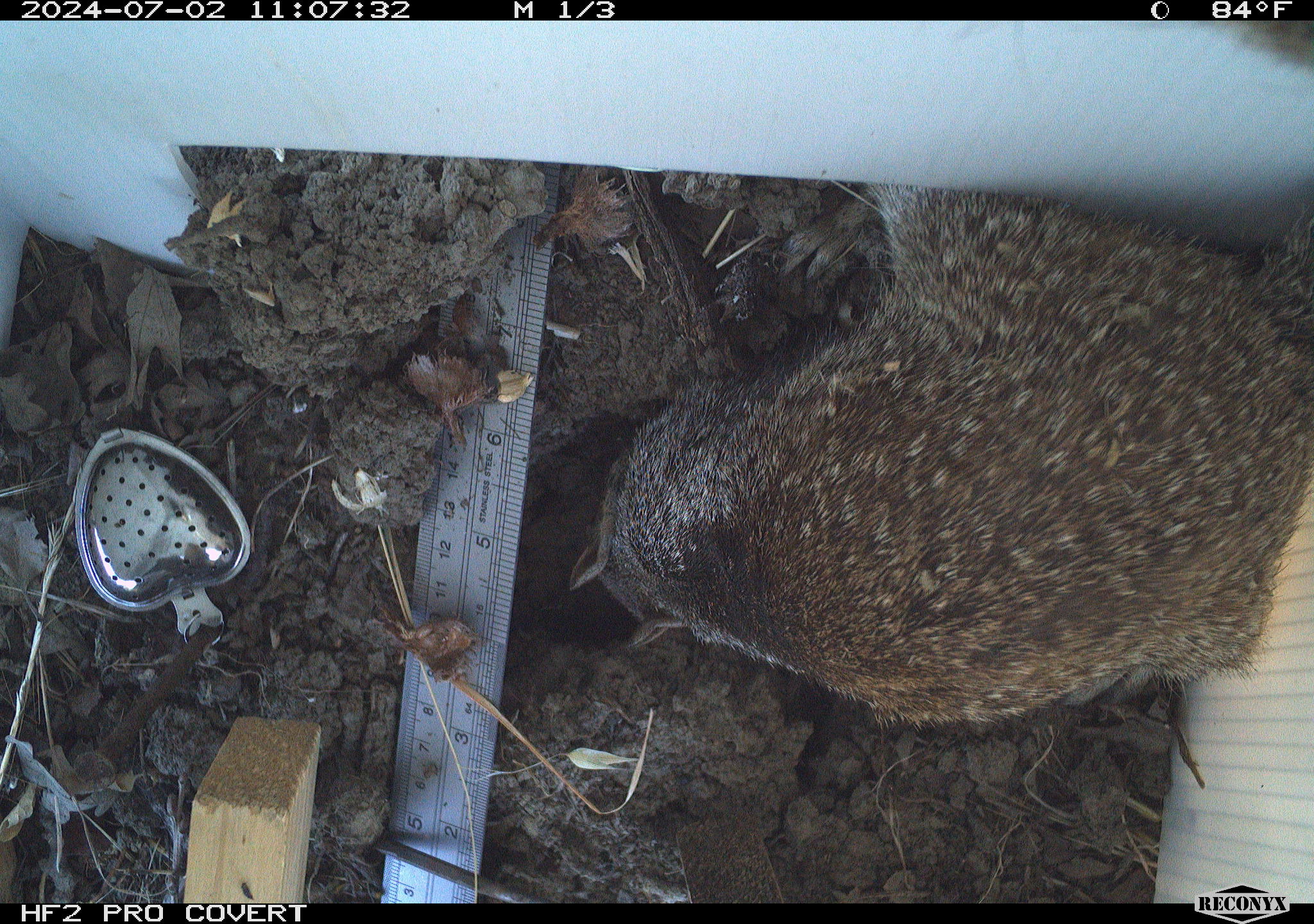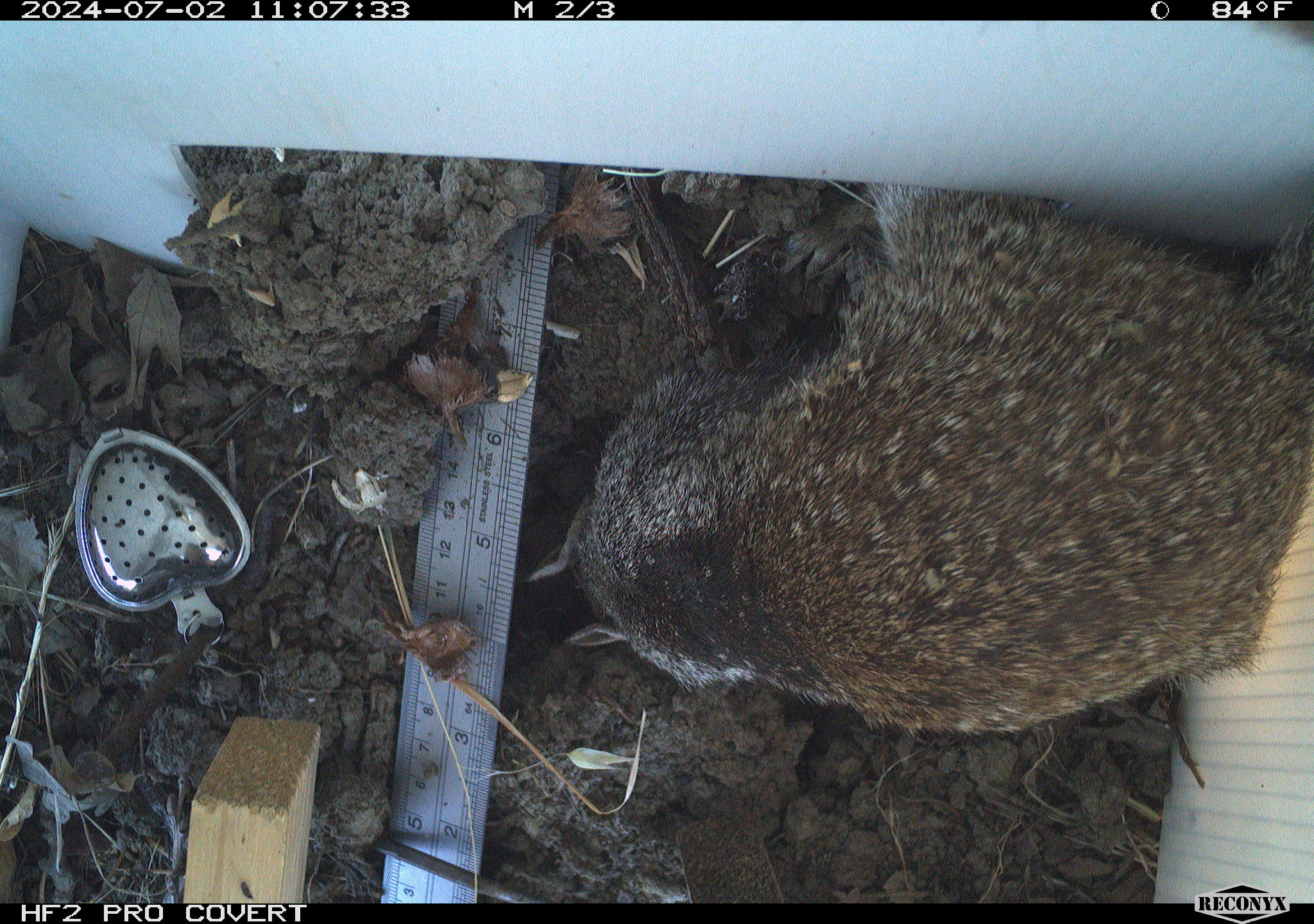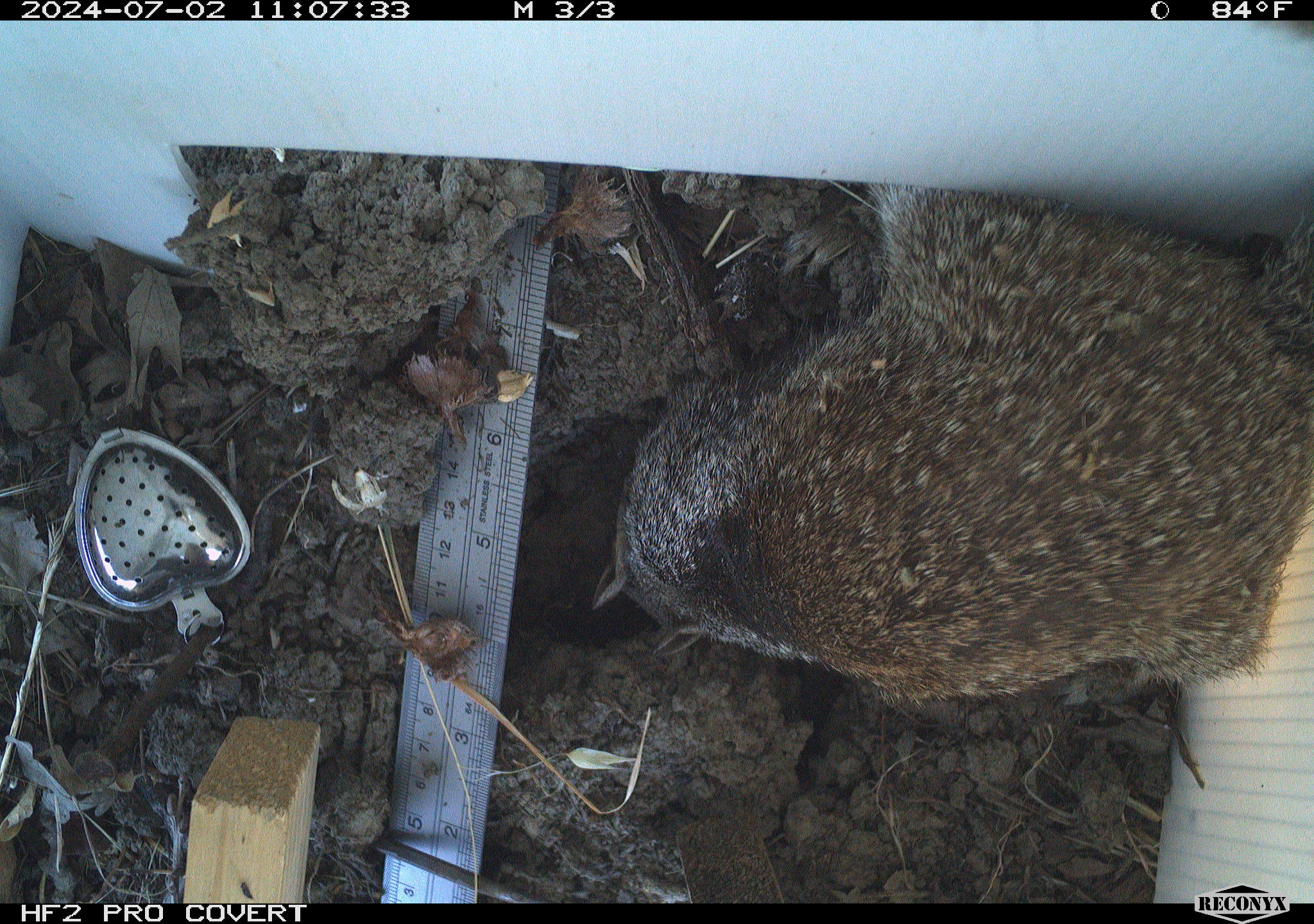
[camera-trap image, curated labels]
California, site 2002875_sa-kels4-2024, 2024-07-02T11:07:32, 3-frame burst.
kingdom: Animalia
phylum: Chordata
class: Mammalia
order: Rodentia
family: Sciuridae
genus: Otospermophilus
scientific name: Otospermophilus beecheyi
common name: california ground squirrel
California ground squirrel (Otospermophilus beecheyi).